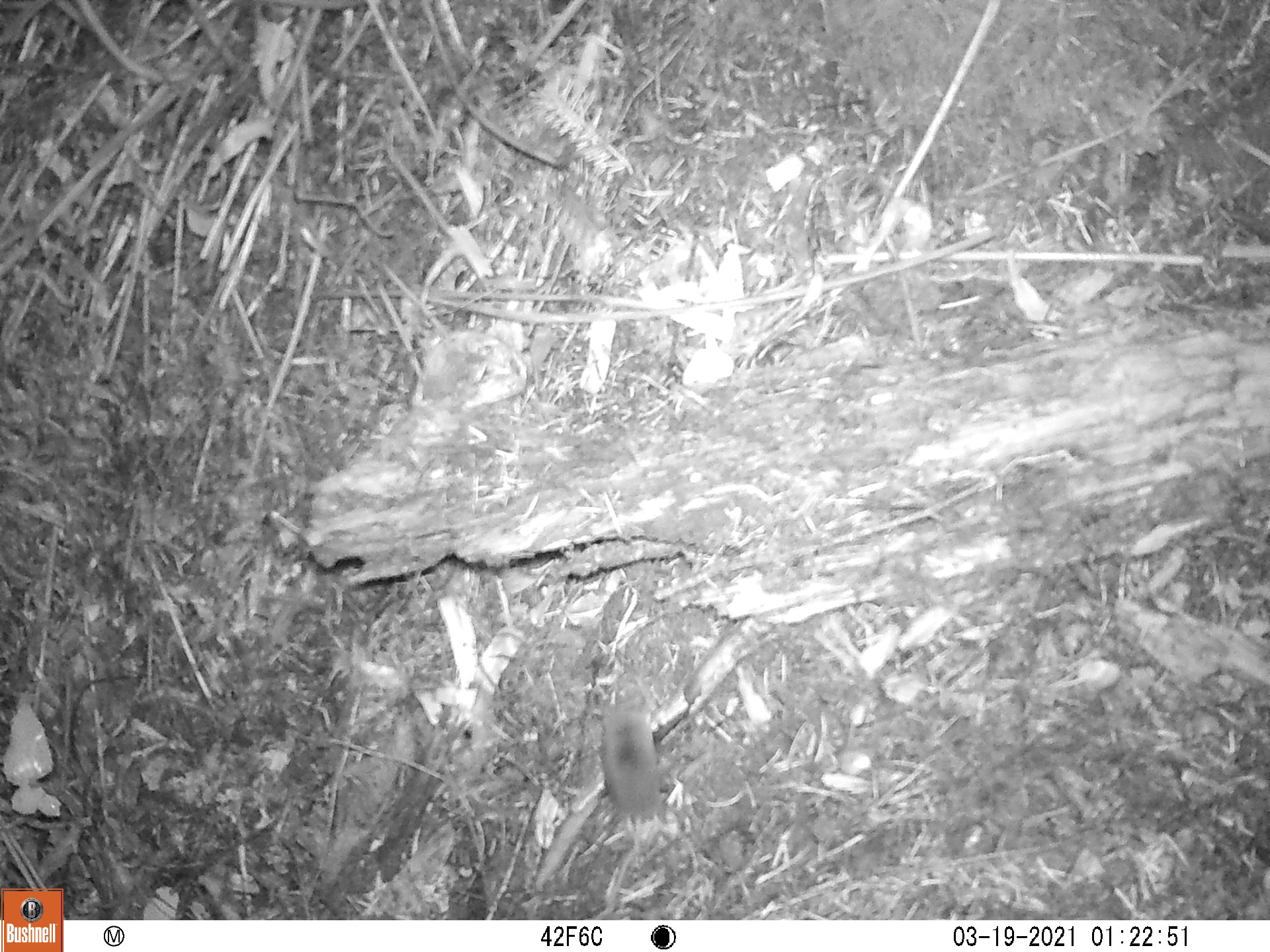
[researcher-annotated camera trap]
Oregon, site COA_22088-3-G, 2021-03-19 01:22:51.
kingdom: Animalia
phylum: Chordata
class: Mammalia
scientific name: Mammalia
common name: small mammal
Small mammal (Mammalia).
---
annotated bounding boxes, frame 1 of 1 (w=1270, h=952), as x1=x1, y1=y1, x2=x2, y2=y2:
small mammal: x1=549, y1=662, x2=721, y2=917